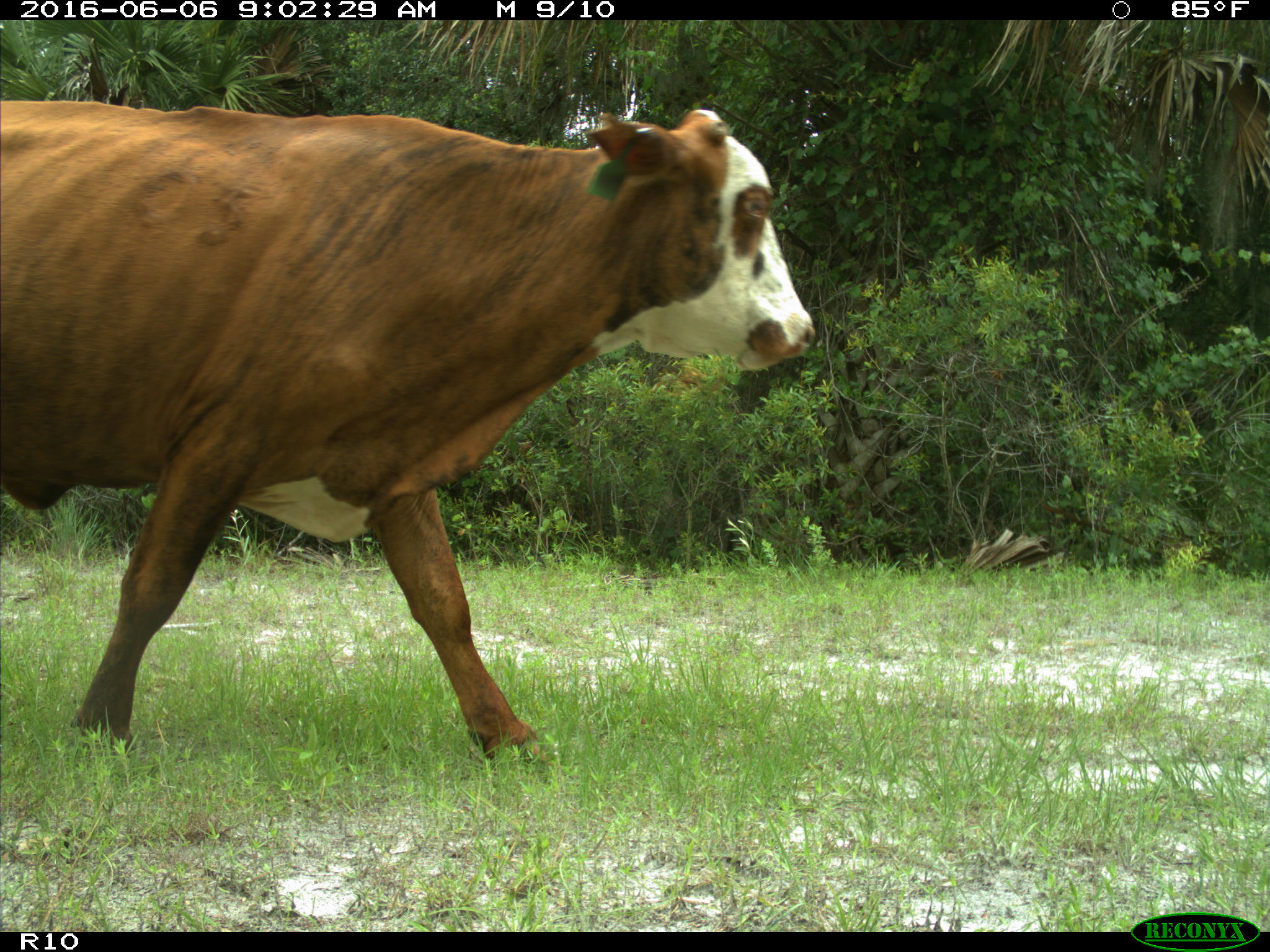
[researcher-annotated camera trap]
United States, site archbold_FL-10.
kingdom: Animalia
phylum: Chordata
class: Mammalia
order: Artiodactyla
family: Bovidae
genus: Bos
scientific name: Bos taurus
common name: domestic cow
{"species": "Bos taurus (domestic cow)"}